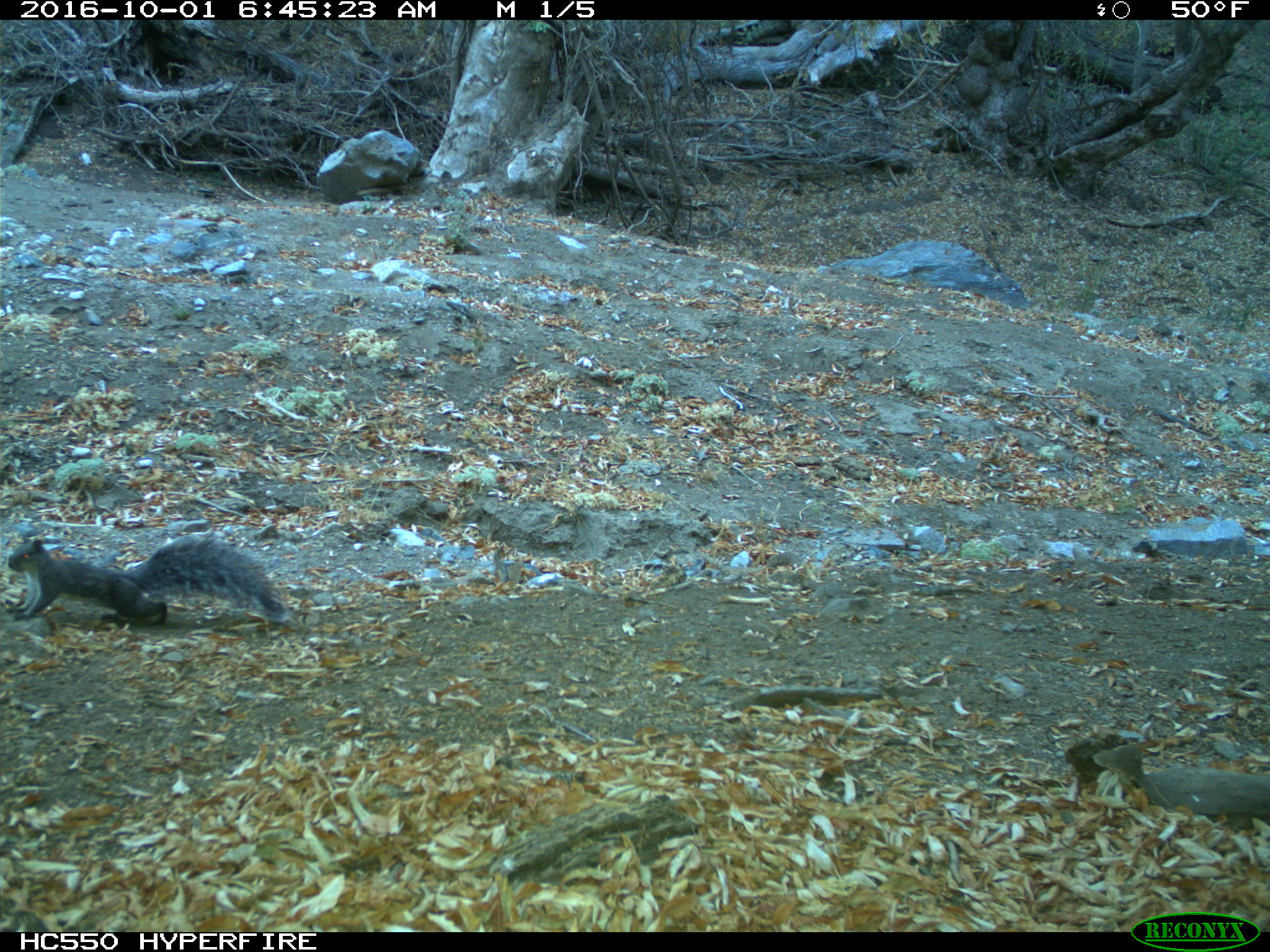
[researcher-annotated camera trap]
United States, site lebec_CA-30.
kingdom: Animalia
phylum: Chordata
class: Mammalia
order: Rodentia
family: Sciuridae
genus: Sciurus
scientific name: Sciurus carolinensis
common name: eastern gray squirrel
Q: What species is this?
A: Sciurus carolinensis (eastern gray squirrel).